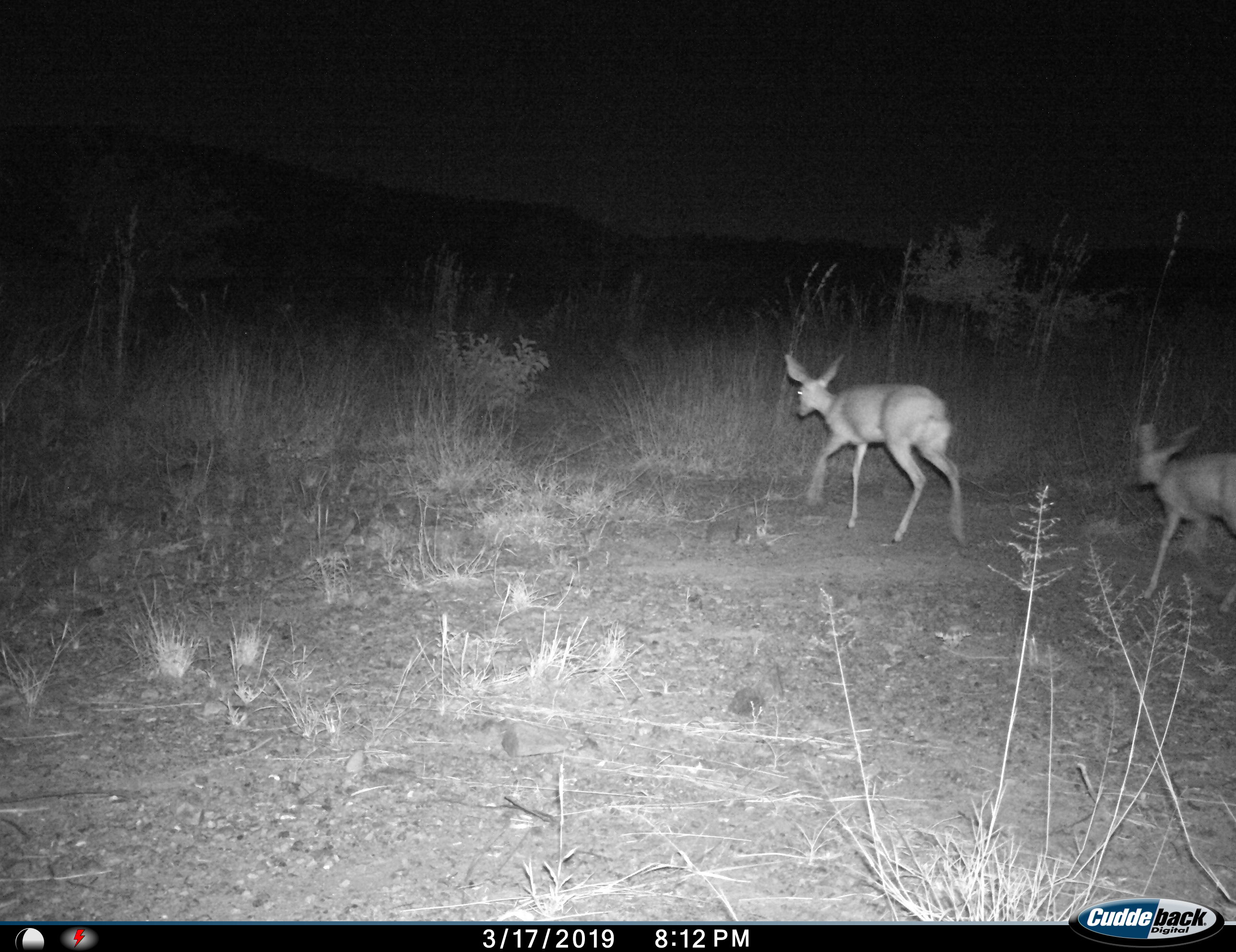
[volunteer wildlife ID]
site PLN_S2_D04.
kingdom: Animalia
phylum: Chordata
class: Mammalia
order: Artiodactyla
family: Bovidae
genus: Redunca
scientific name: Redunca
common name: reedbuck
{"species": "reedbuck (Redunca)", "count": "2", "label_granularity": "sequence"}